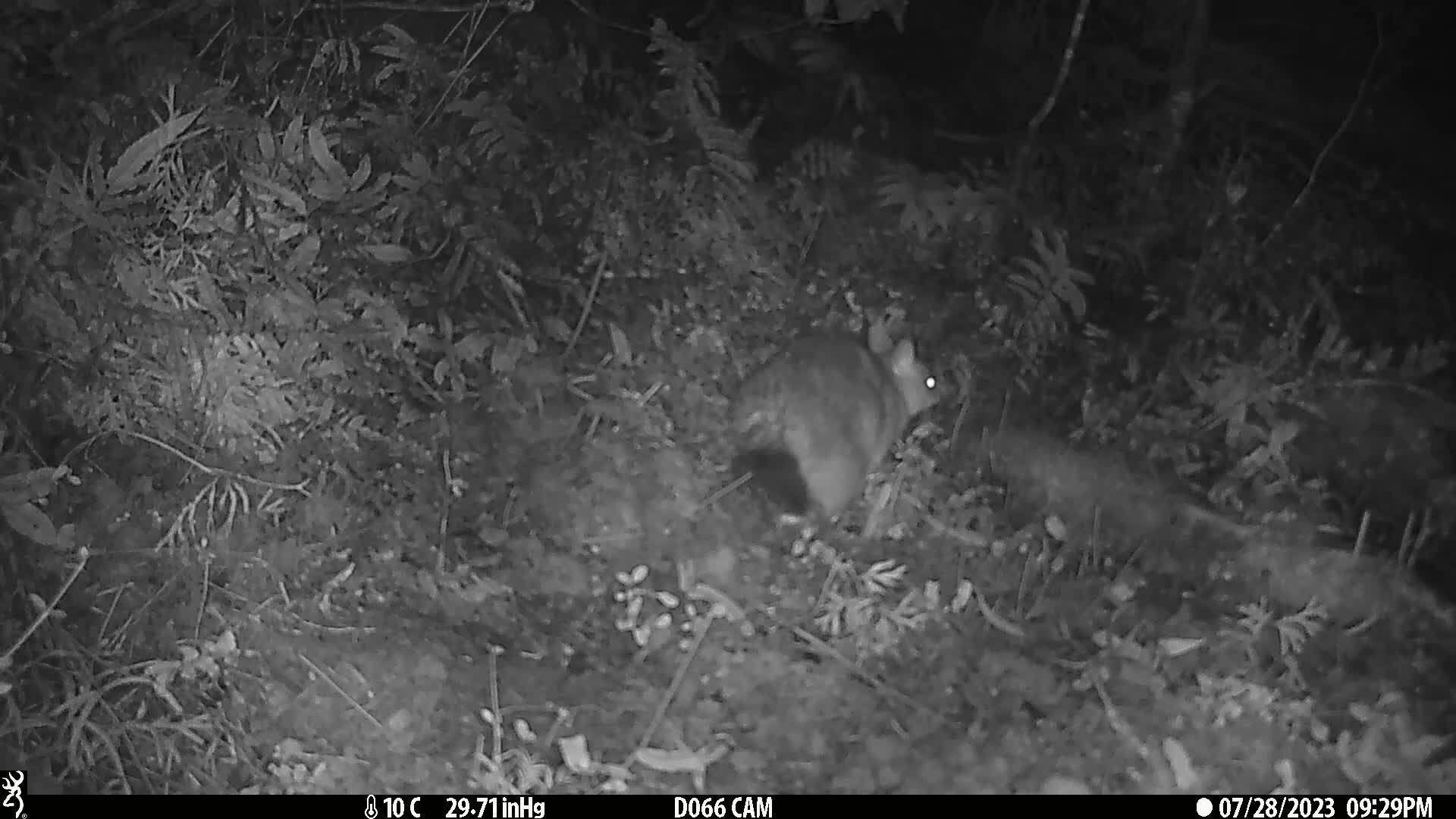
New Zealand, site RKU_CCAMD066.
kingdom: Animalia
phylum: Chordata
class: Mammalia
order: Diprotodontia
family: Phalangeridae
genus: Trichosurus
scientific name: Trichosurus vulpecula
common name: common brushtail possum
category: possum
Possum (common brushtail possum) (Trichosurus vulpecula).